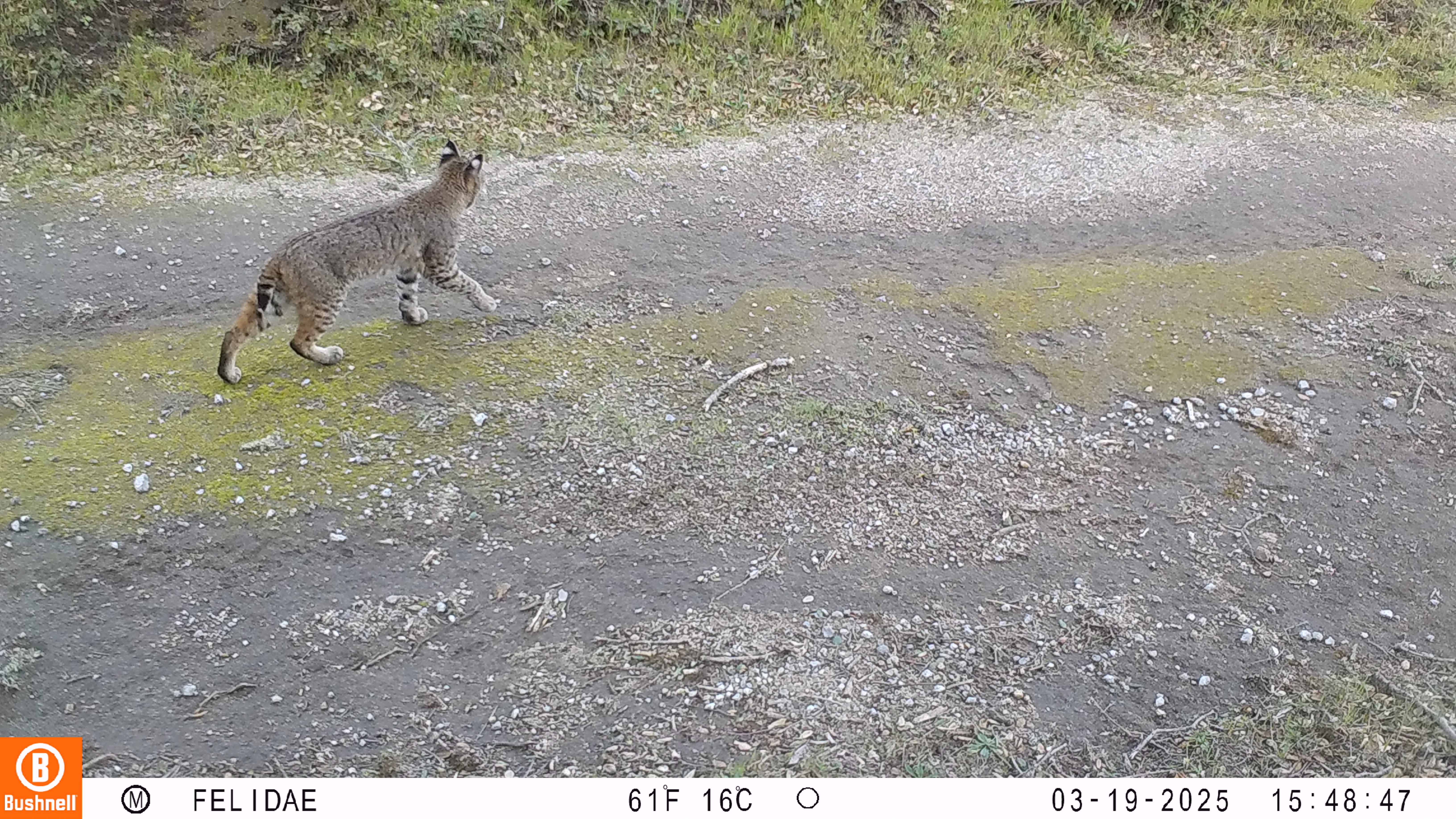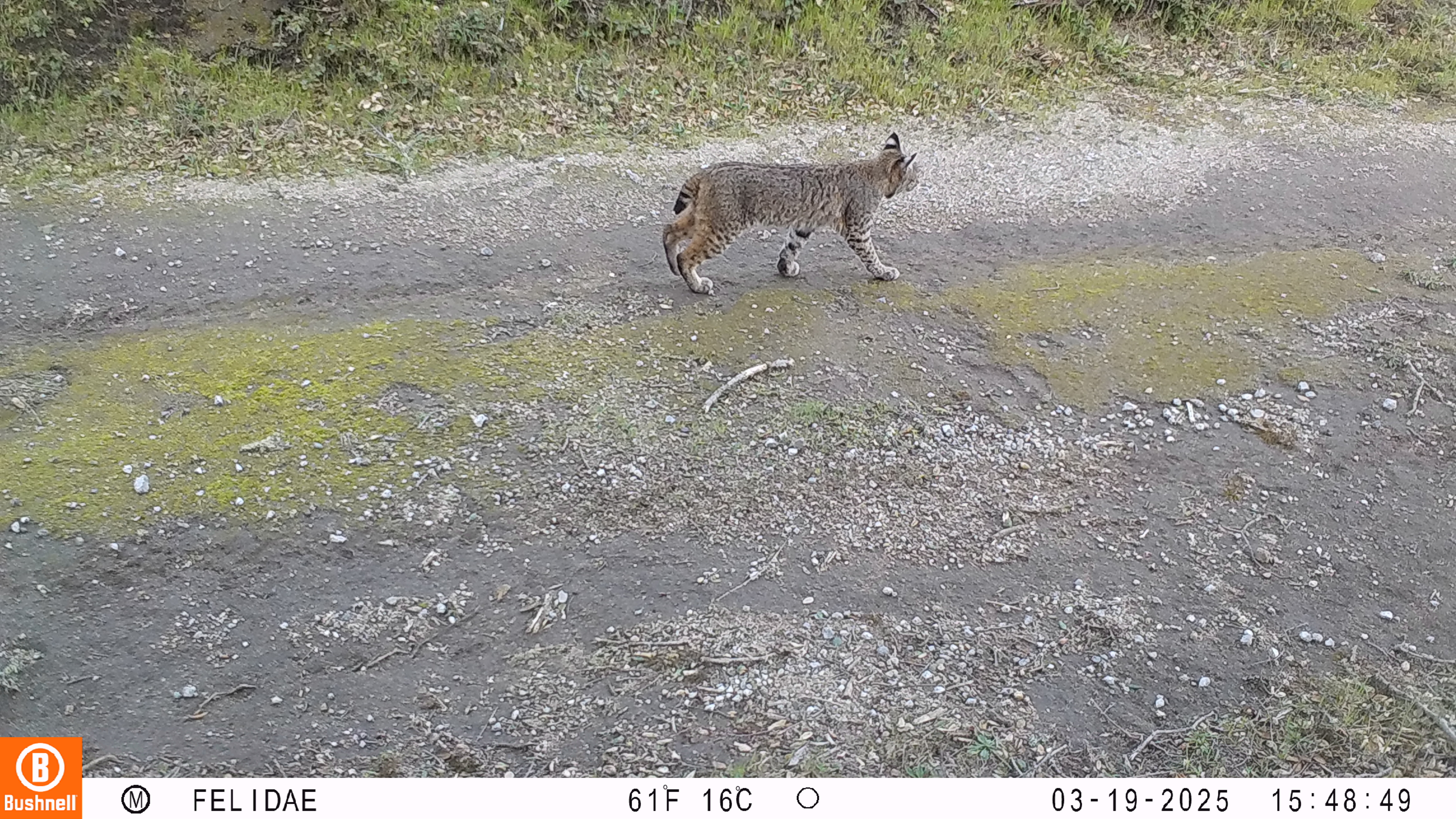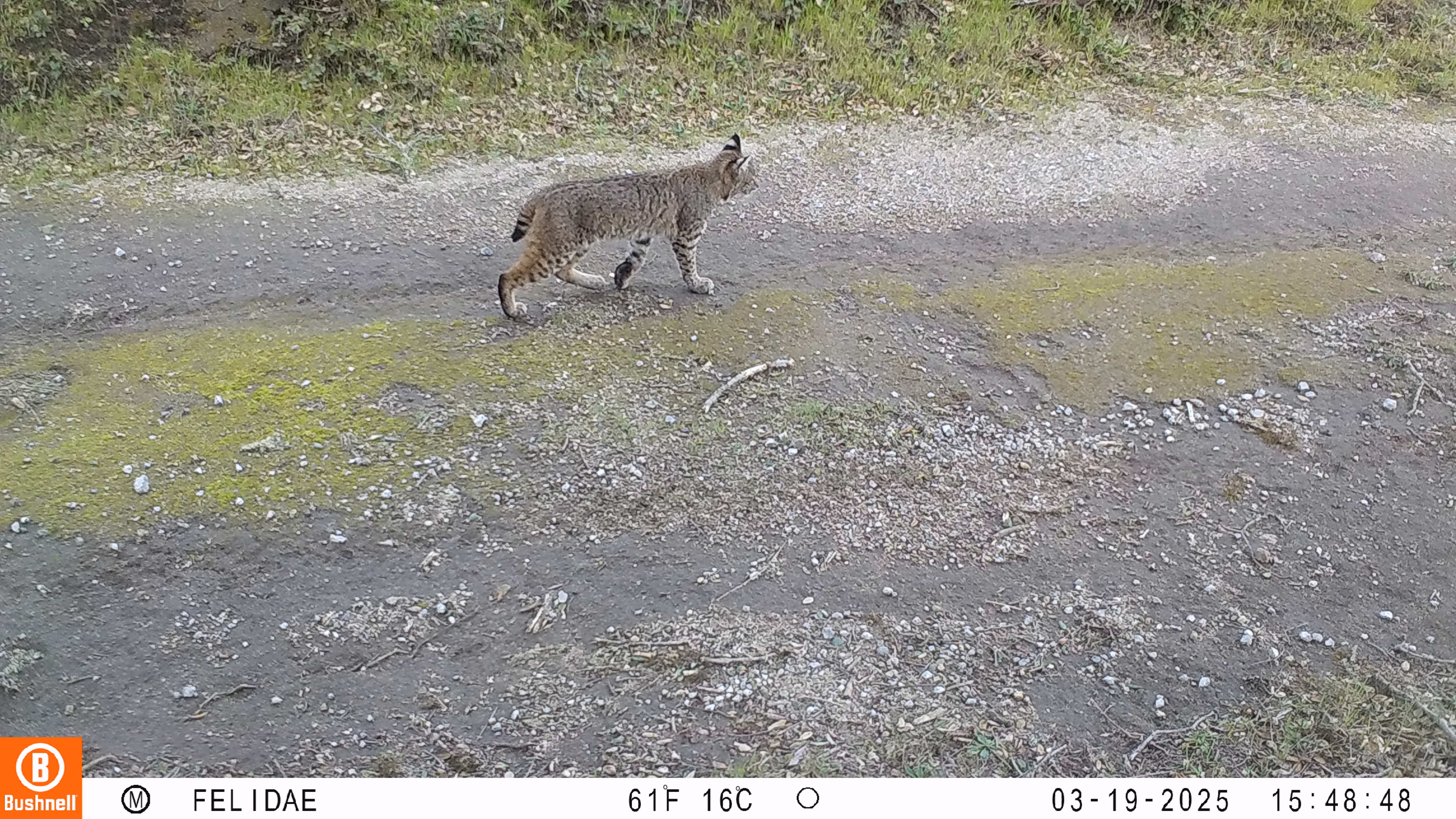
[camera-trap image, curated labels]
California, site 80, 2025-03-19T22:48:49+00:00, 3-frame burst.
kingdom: Animalia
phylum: Chordata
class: Mammalia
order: Carnivora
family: Felidae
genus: Lynx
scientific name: Lynx rufus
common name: bobcat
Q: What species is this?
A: Bobcat (Lynx rufus).